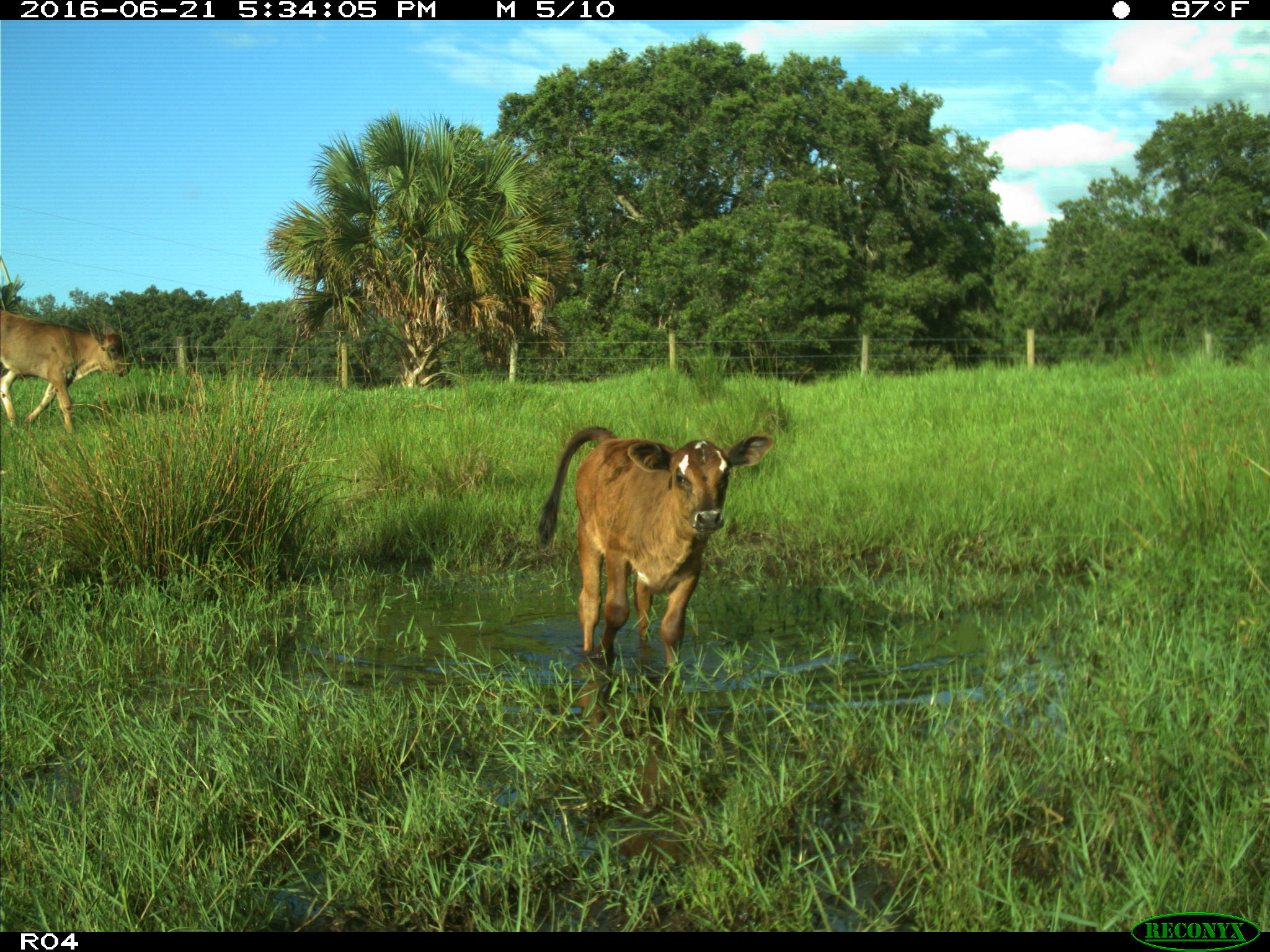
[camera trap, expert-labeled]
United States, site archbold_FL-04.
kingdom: Animalia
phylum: Chordata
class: Mammalia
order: Artiodactyla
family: Bovidae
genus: Bos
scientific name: Bos taurus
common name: domestic cow